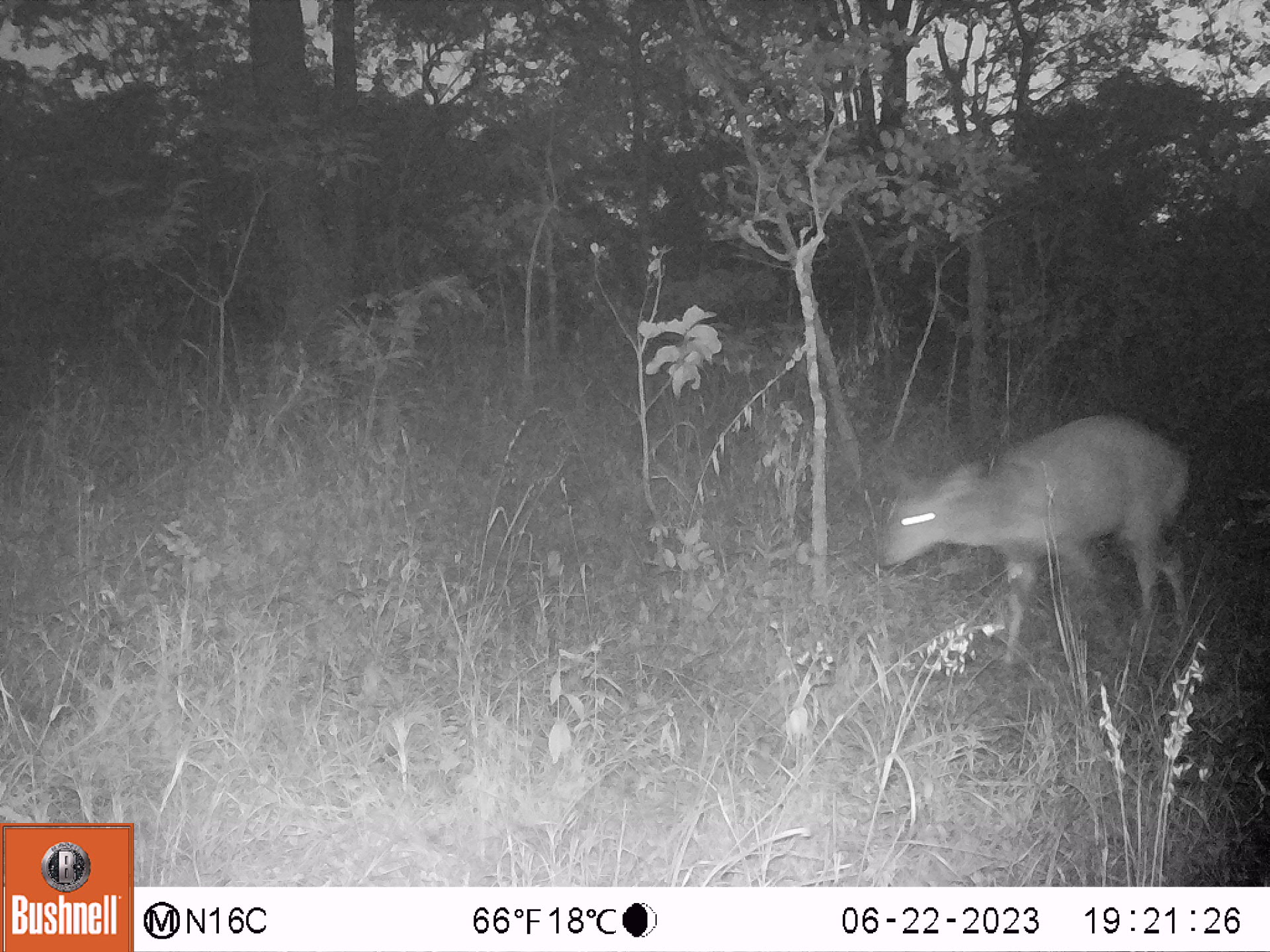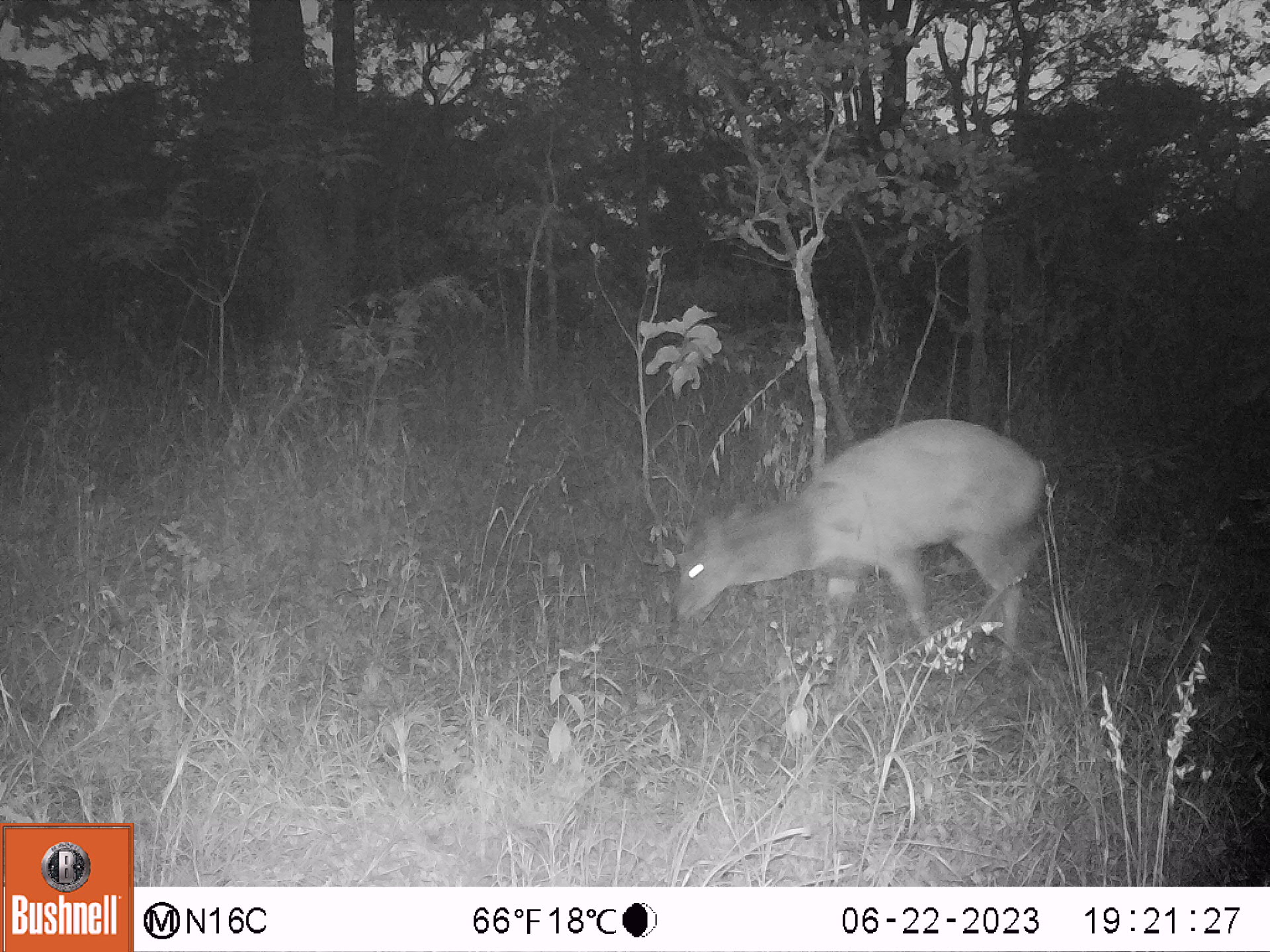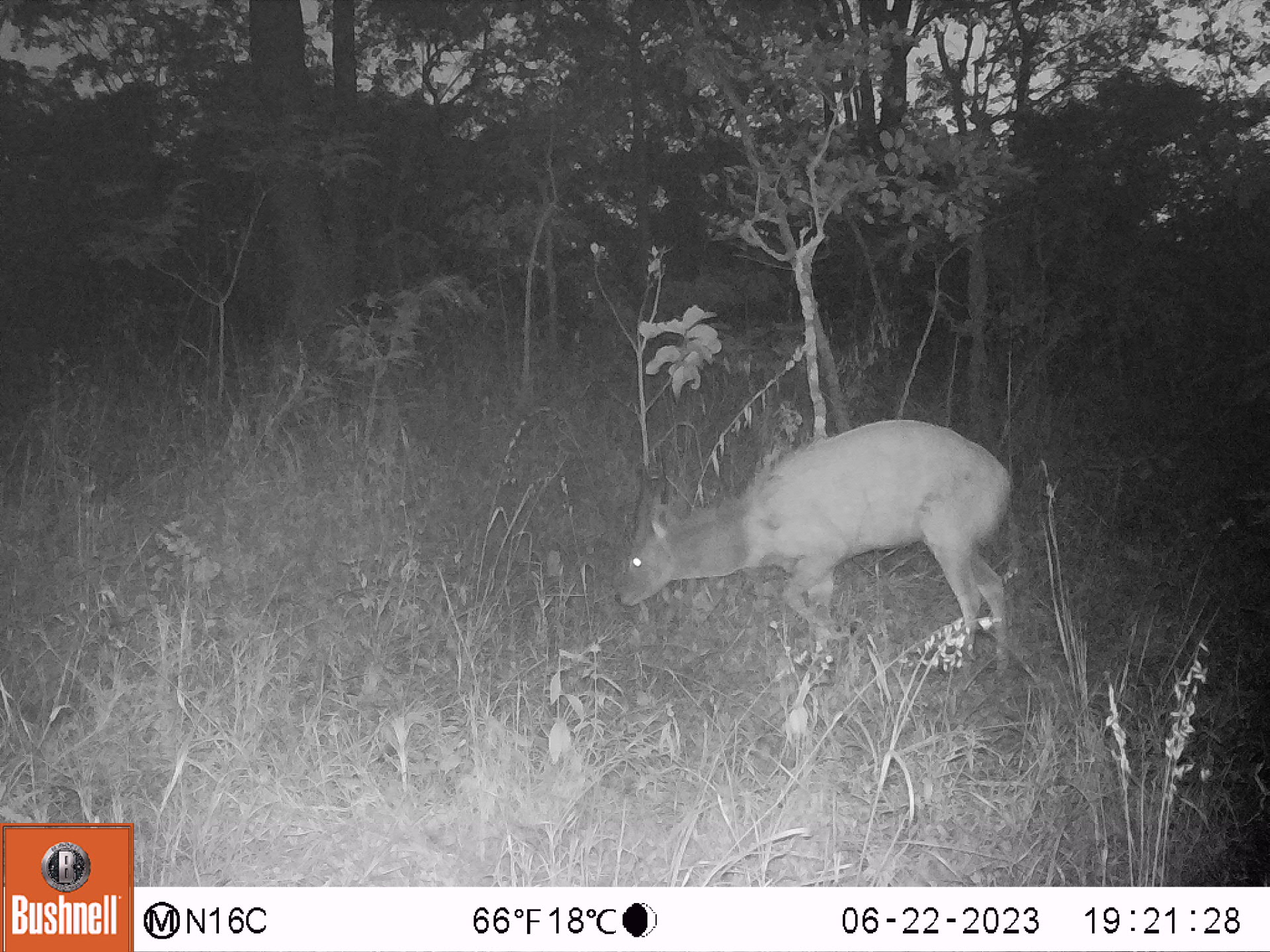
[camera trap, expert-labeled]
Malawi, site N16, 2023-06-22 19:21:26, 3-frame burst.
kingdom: Animalia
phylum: Chordata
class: Mammalia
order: Artiodactyla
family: Bovidae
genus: Tragelaphus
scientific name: Tragelaphus sylvaticus sylvaticus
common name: cape bushbuck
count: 1